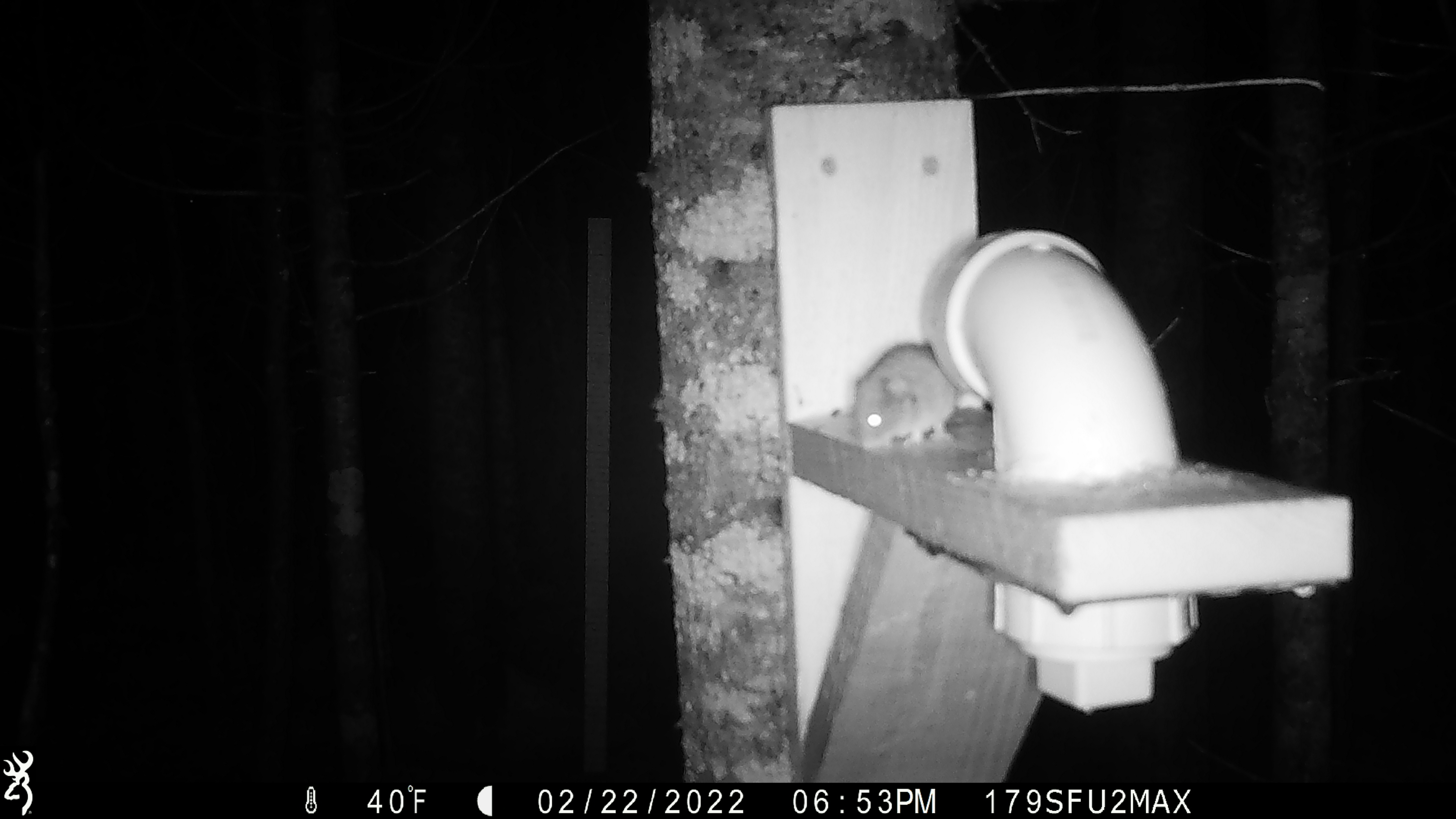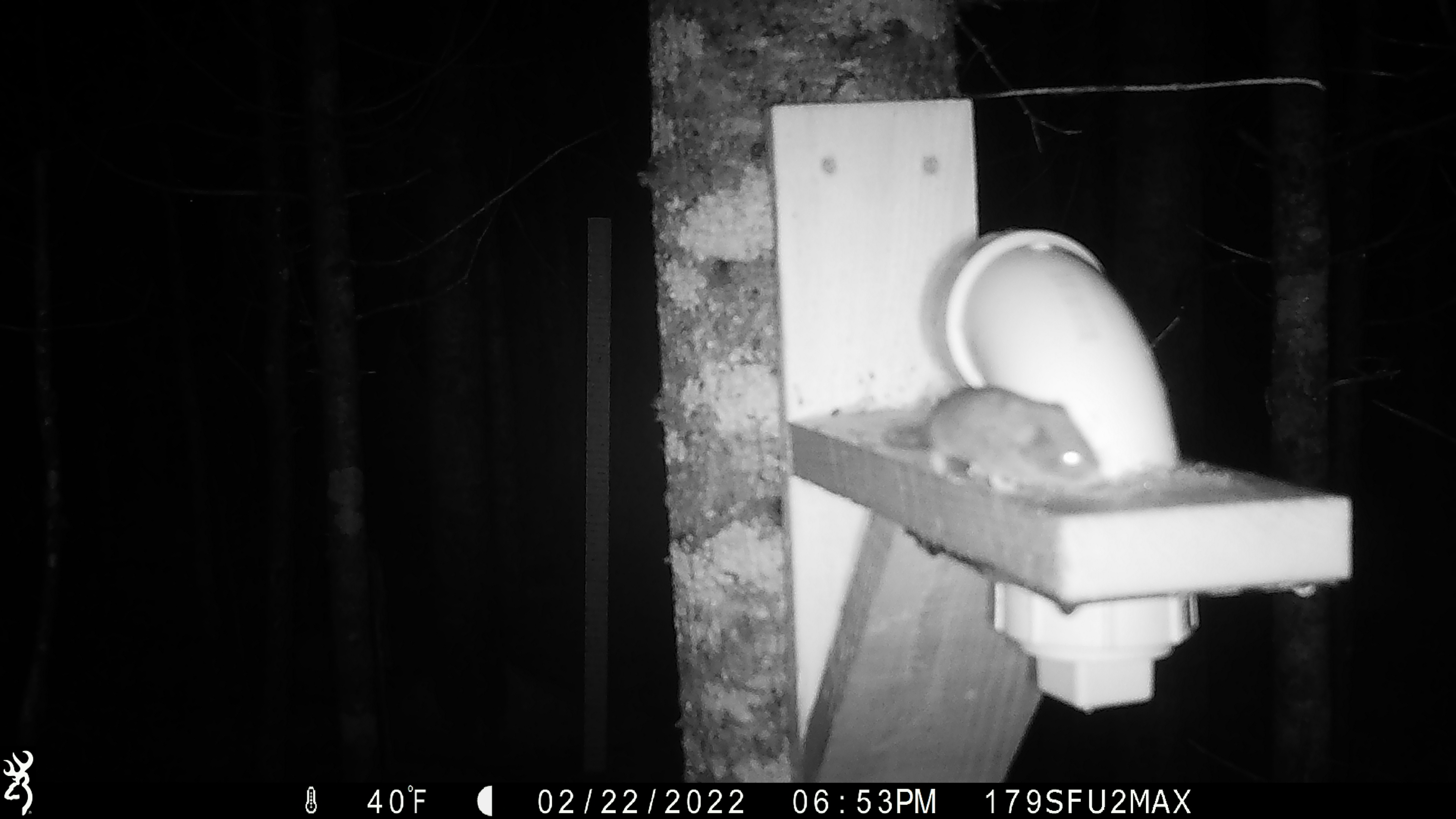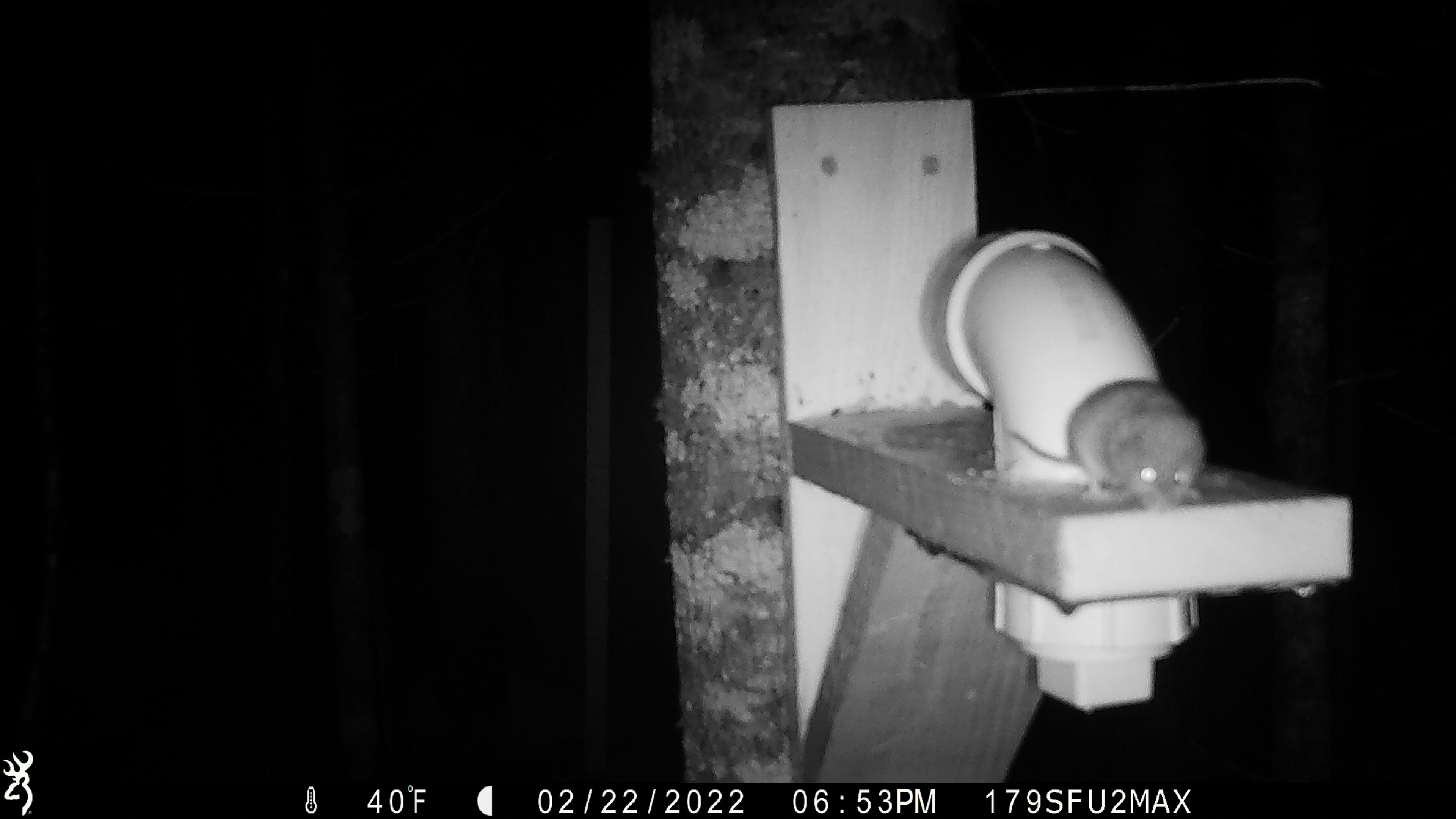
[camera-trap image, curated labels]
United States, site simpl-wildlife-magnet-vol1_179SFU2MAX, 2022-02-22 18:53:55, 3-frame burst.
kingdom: Animalia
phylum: Chordata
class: Mammalia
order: Rodentia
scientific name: Rodentia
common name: mouse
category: mouse sp.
Mouse sp. (mouse) (Rodentia).